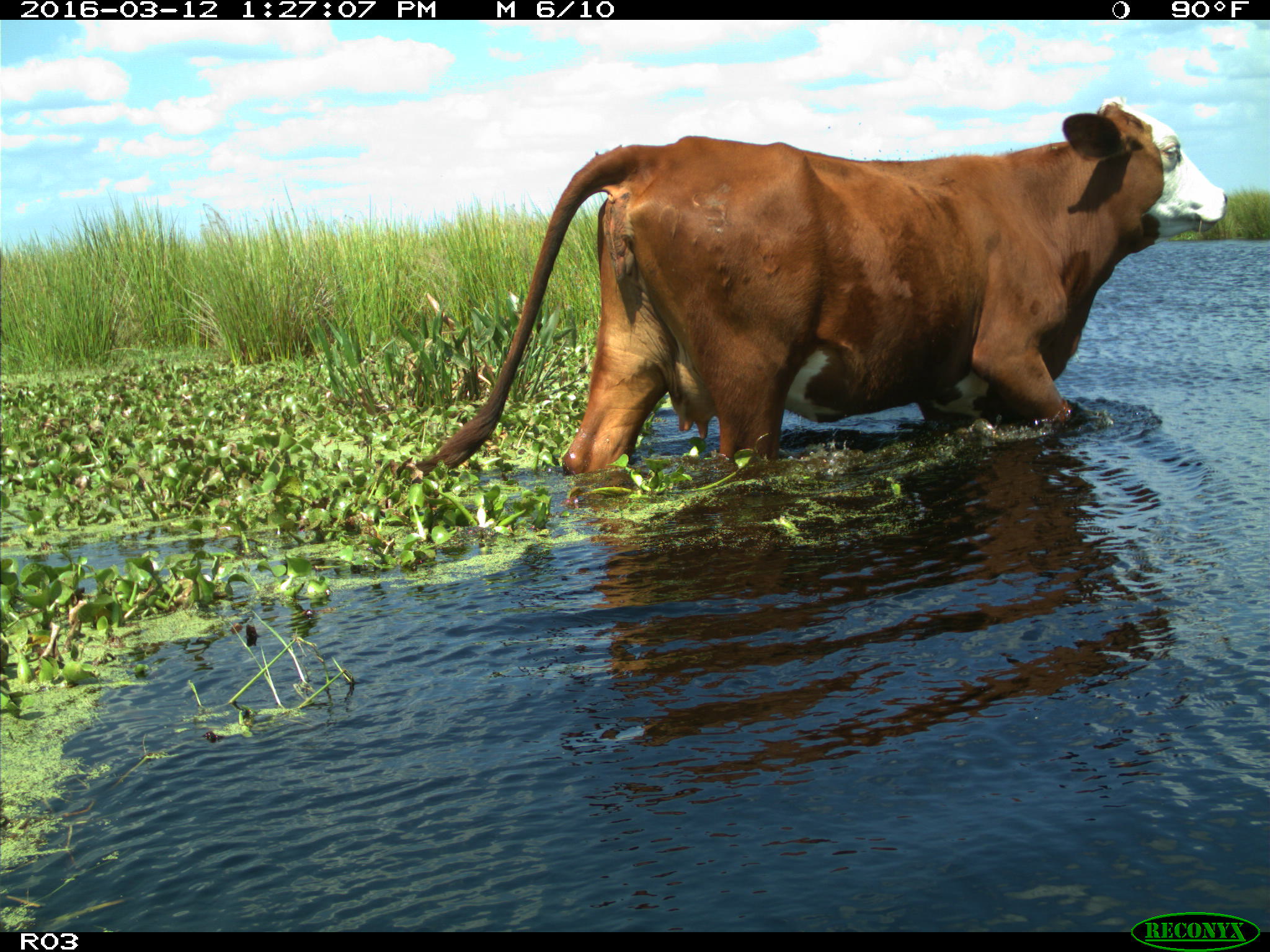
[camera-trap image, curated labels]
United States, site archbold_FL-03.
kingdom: Animalia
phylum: Chordata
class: Mammalia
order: Artiodactyla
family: Bovidae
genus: Bos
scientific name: Bos taurus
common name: domestic cow